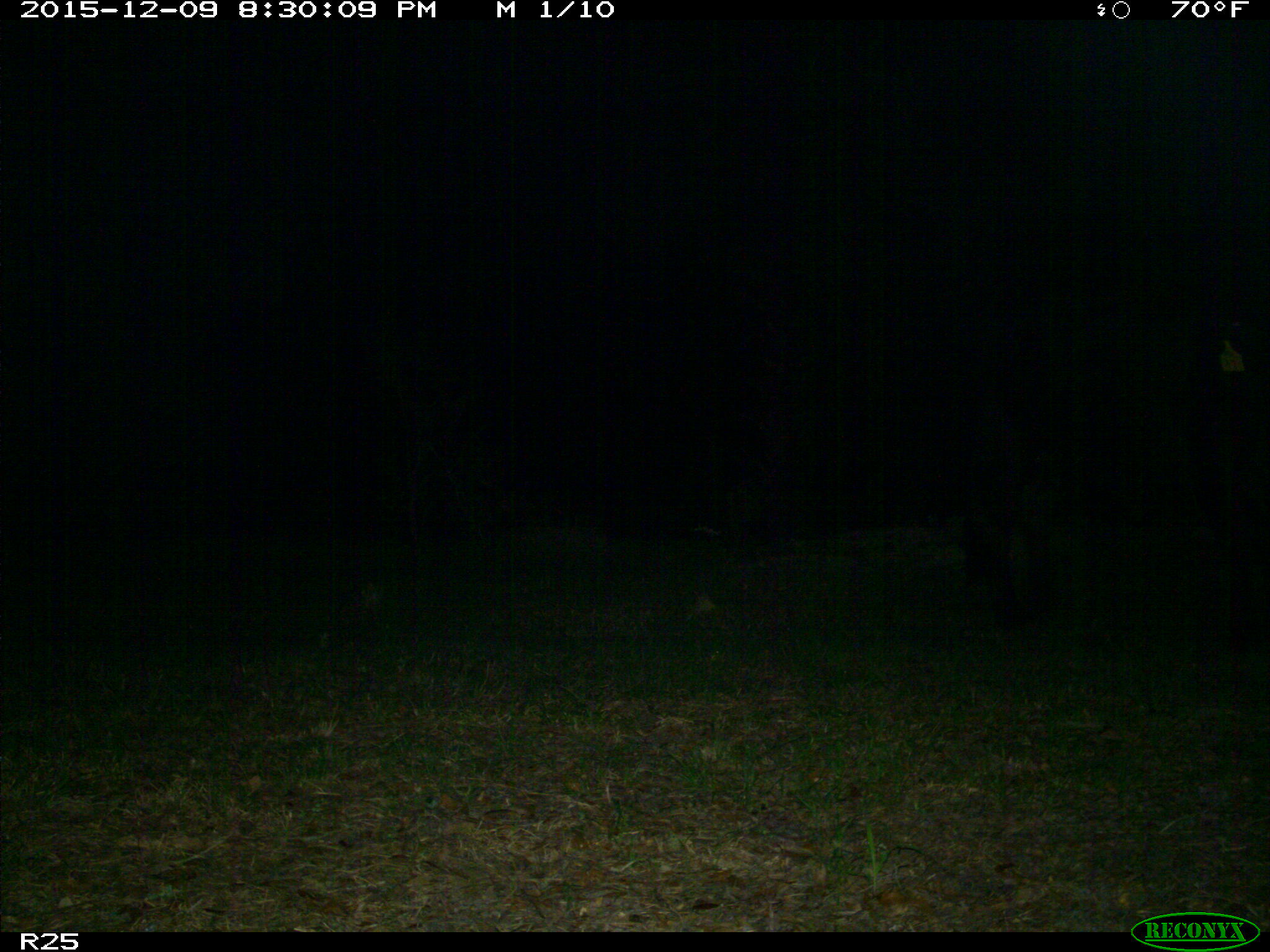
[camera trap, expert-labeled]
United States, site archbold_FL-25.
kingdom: Animalia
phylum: Chordata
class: Mammalia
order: Artiodactyla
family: Bovidae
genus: Bos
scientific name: Bos taurus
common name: domestic cow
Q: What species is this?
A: Bos taurus (domestic cow).